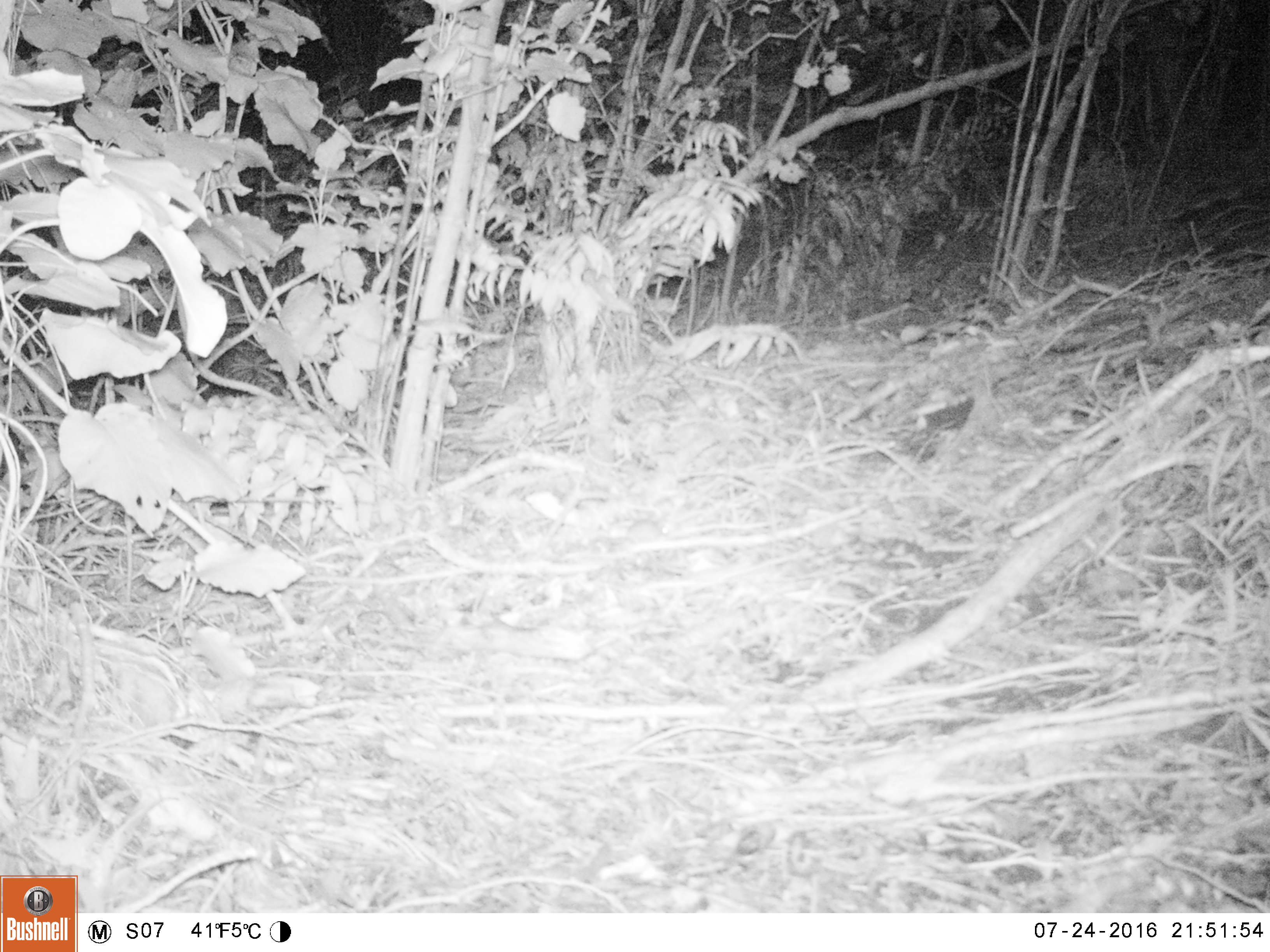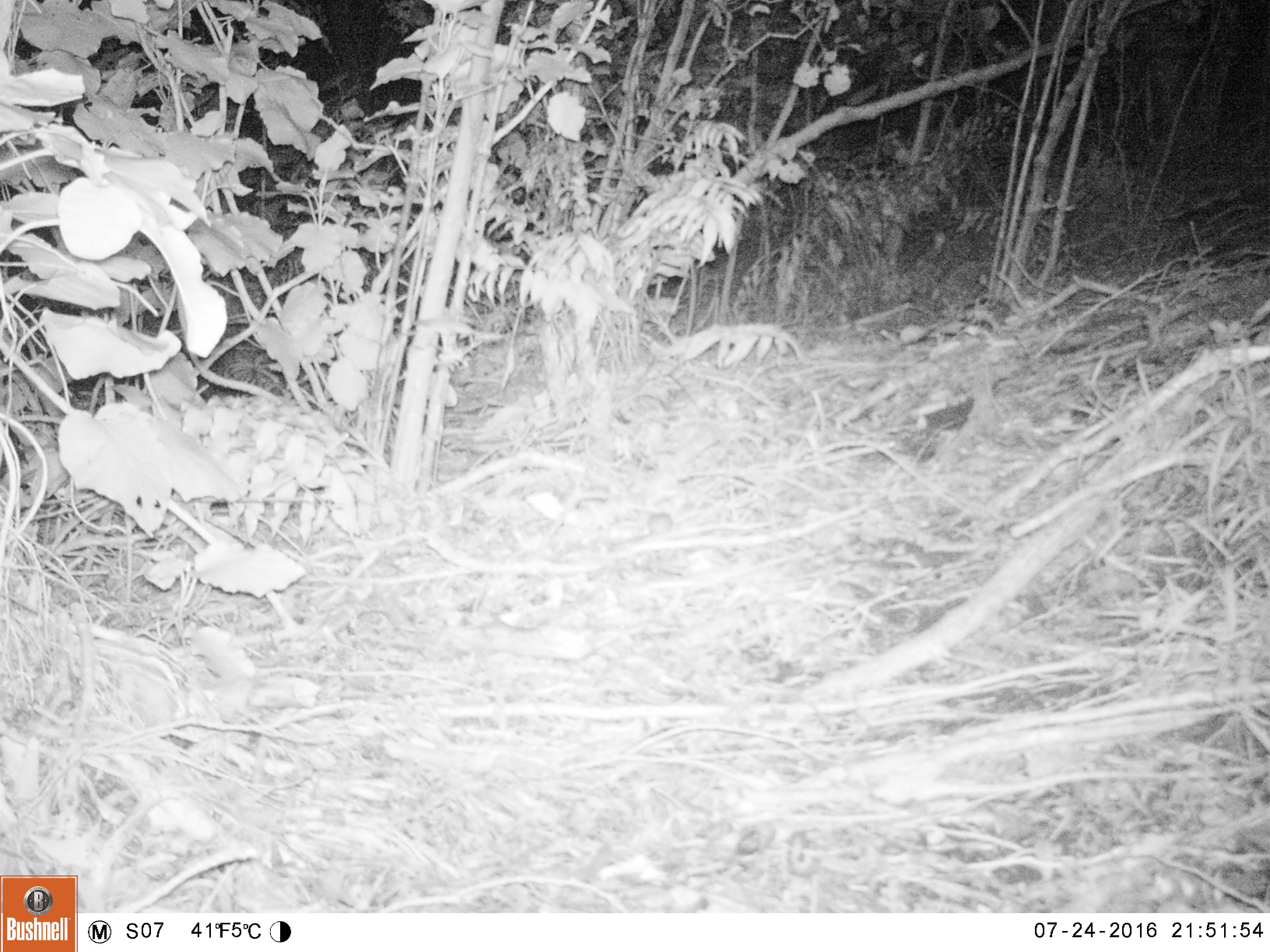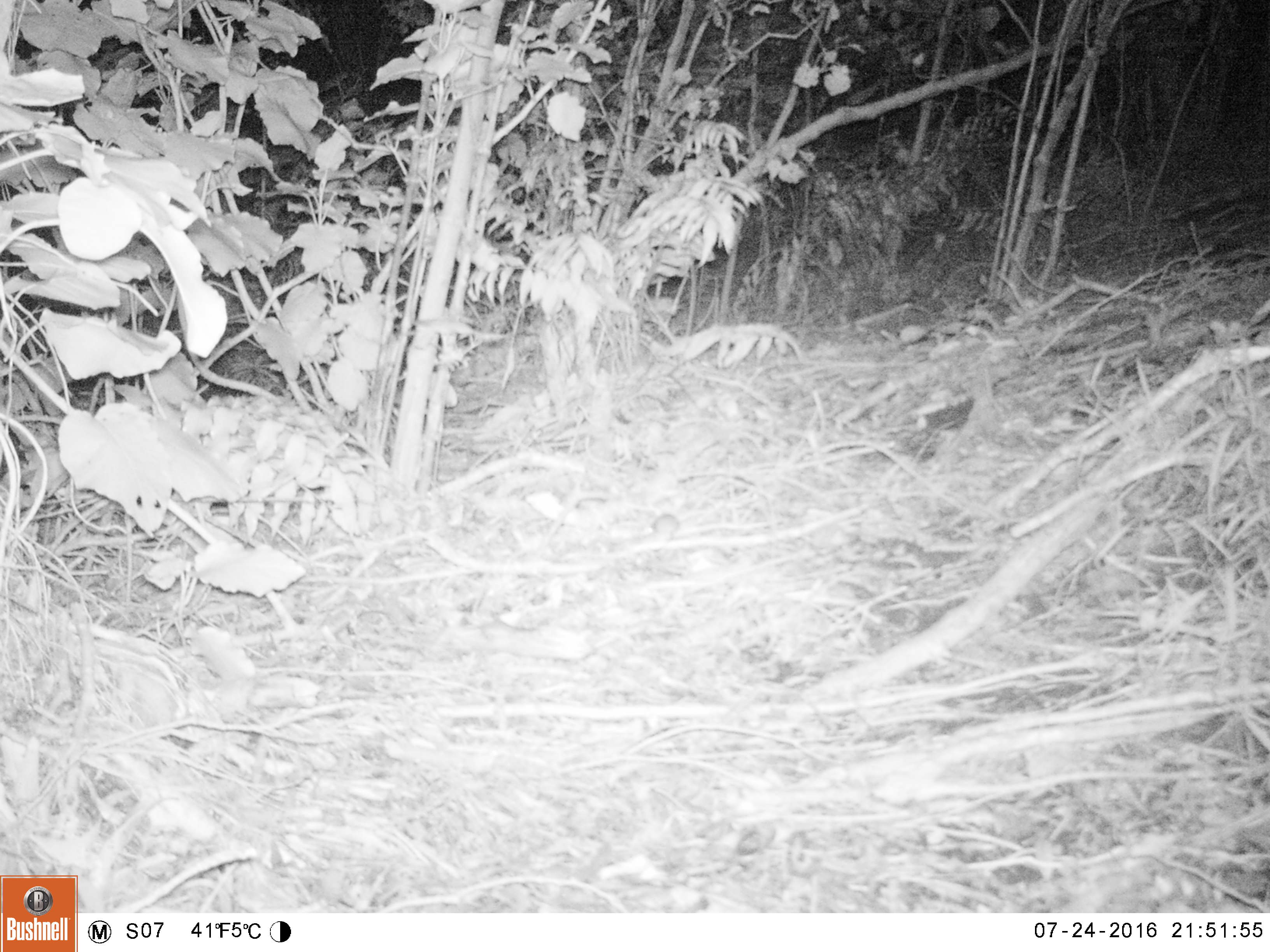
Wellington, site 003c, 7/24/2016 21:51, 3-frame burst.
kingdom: Animalia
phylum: Chordata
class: Mammalia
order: Rodentia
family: Muridae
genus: Mus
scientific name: Mus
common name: mouse